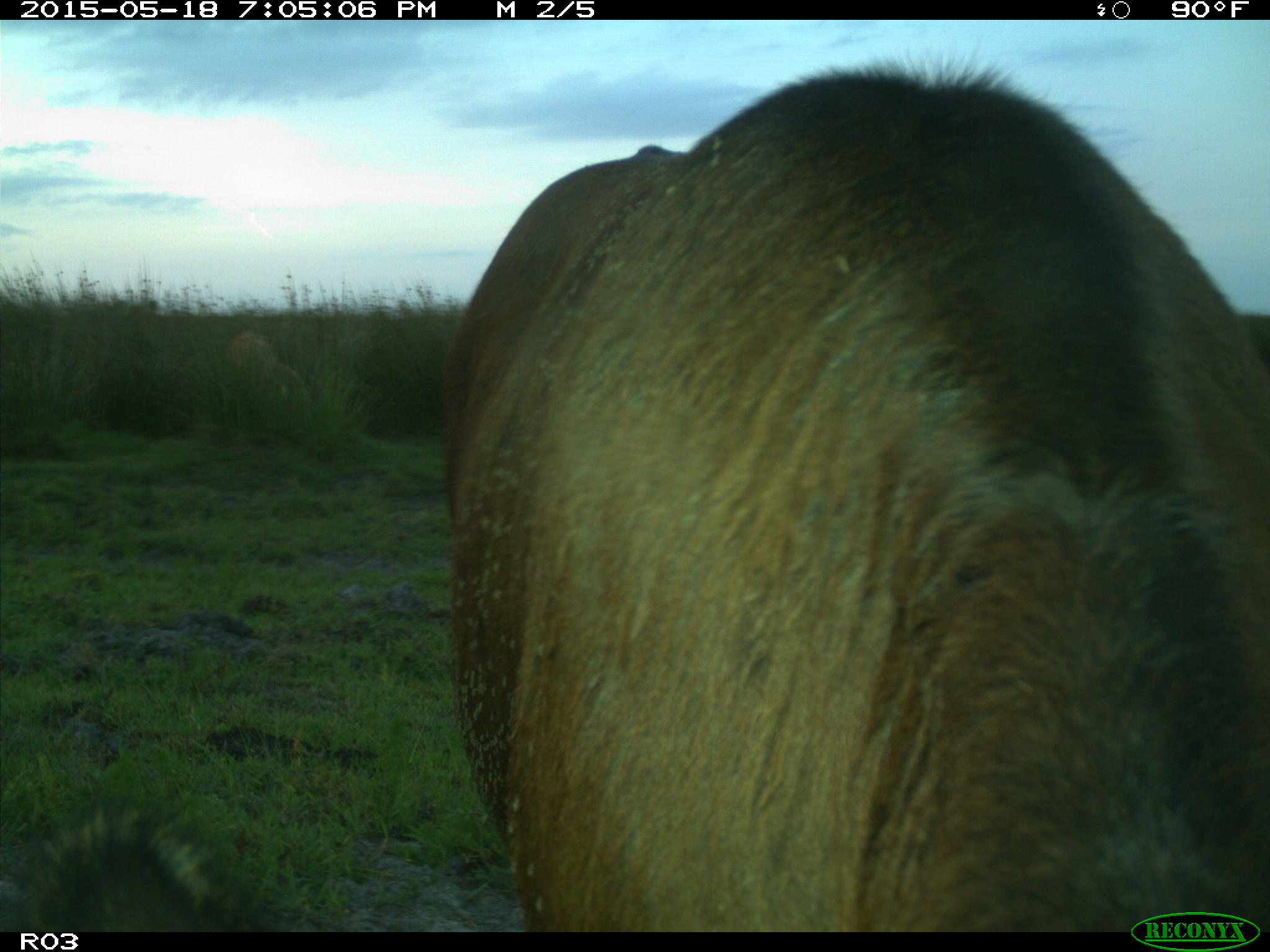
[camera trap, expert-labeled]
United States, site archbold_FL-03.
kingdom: Animalia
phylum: Chordata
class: Mammalia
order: Artiodactyla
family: Bovidae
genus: Bos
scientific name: Bos taurus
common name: domestic cow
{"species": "Bos taurus (domestic cow)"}